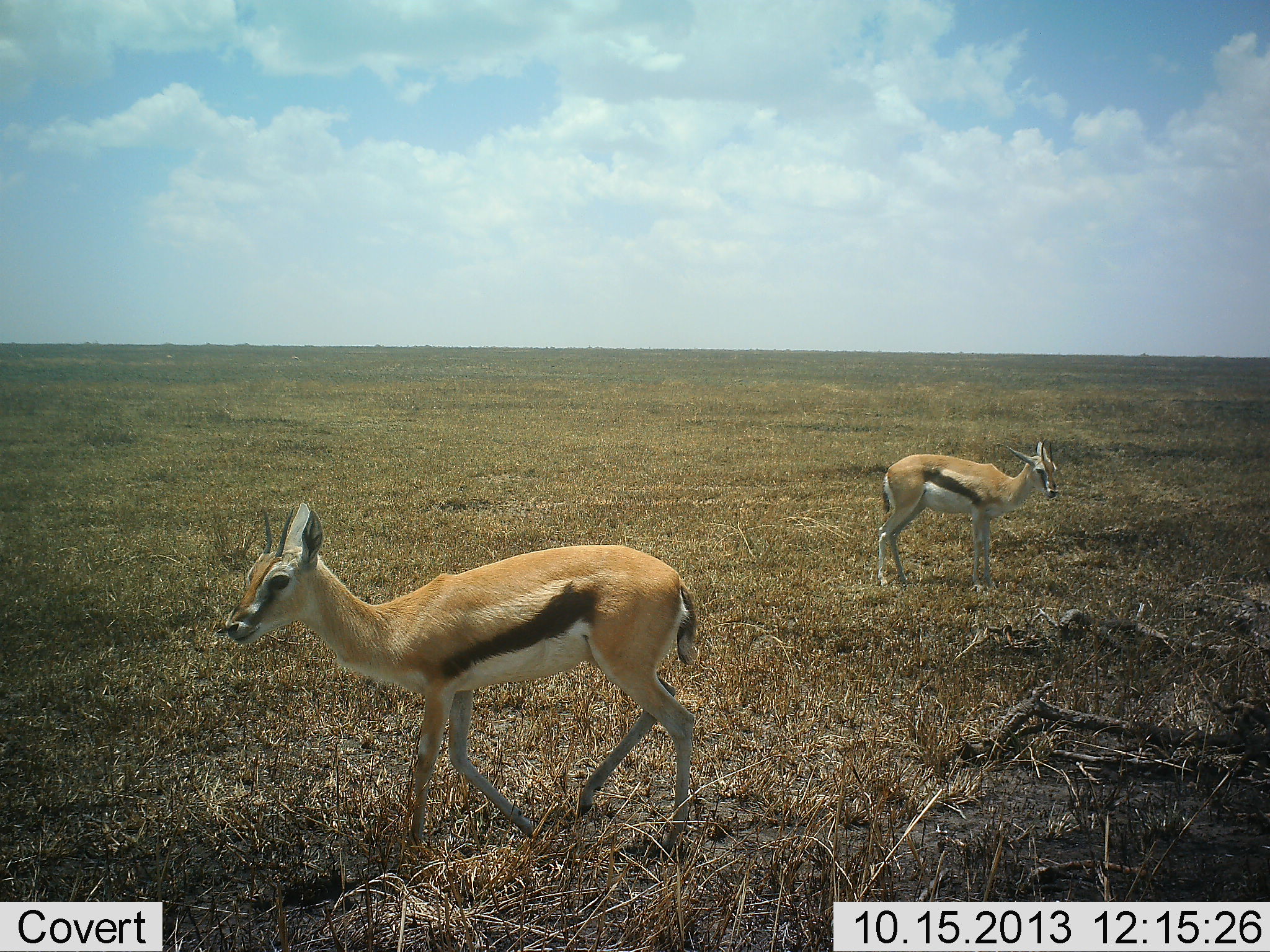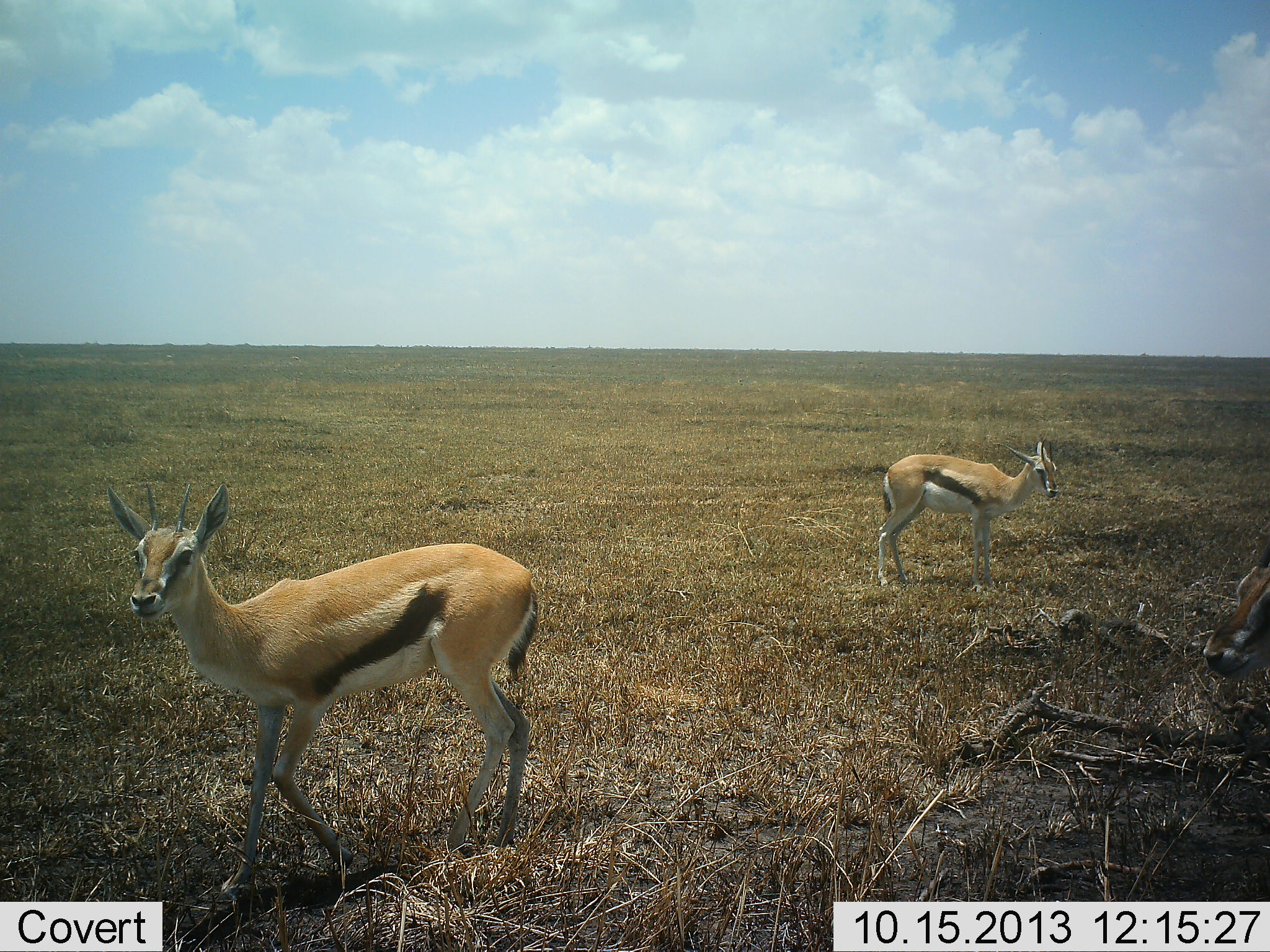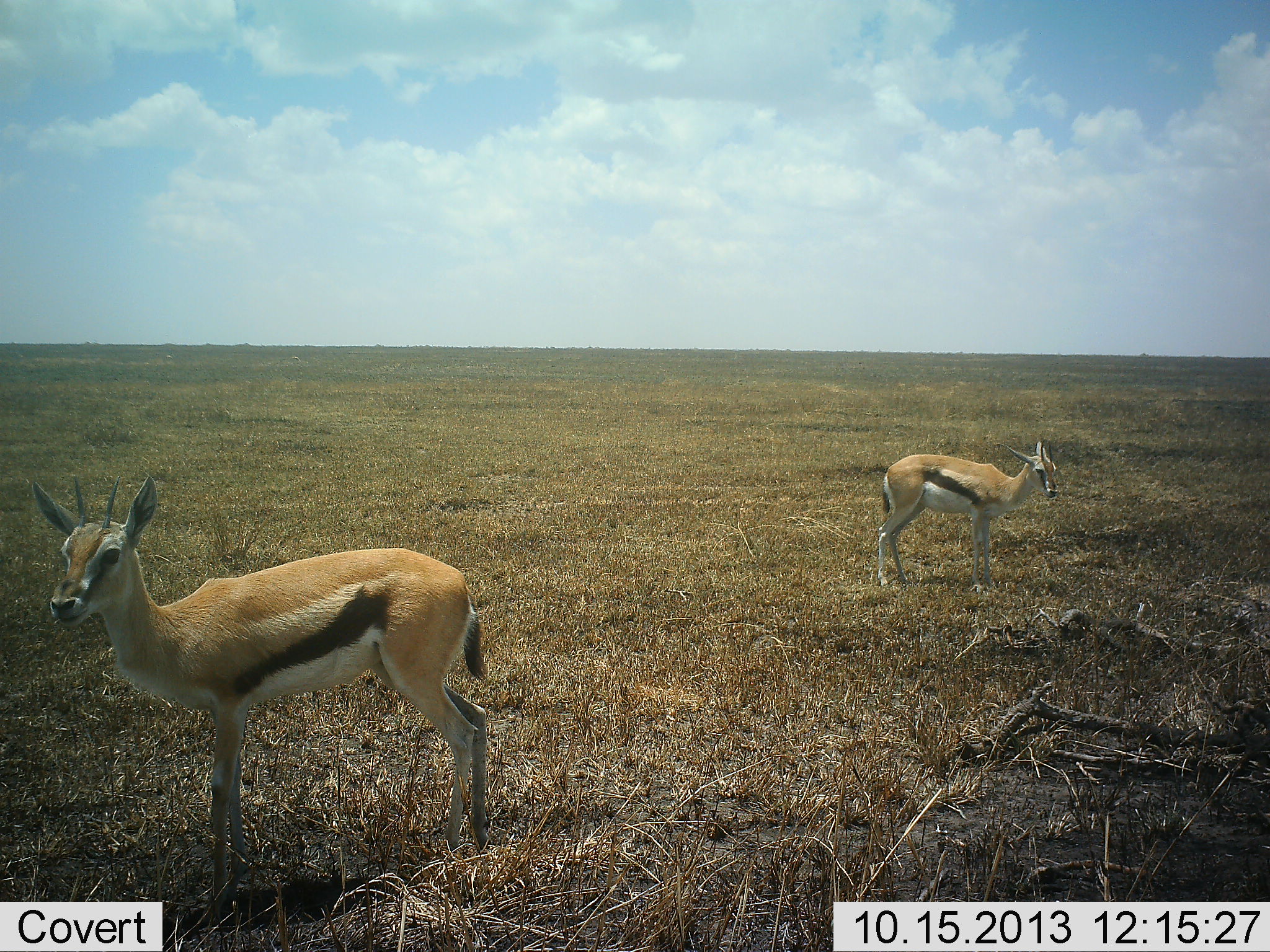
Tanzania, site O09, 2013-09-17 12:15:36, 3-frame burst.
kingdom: Animalia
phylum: Chordata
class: Mammalia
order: Artiodactyla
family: Bovidae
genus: Eudorcas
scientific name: Eudorcas thomsonii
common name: thomson's gazelle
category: gazellethomsons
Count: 3.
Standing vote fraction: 80%.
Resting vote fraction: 20%.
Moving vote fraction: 70%.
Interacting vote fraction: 0%.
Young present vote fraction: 20%.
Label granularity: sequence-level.